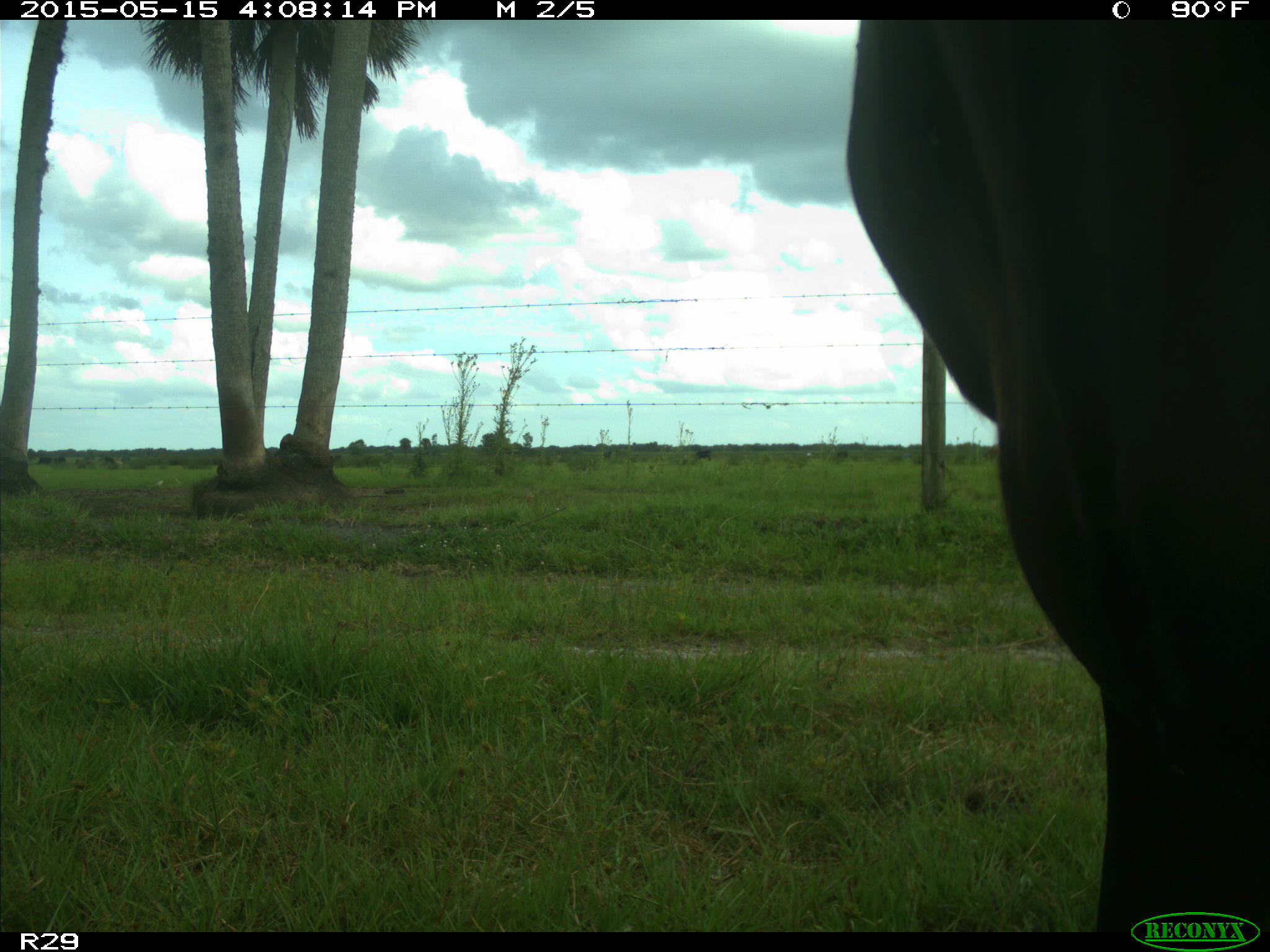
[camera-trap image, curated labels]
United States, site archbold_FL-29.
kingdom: Animalia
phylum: Chordata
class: Mammalia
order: Artiodactyla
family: Bovidae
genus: Bos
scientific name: Bos taurus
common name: domestic cow